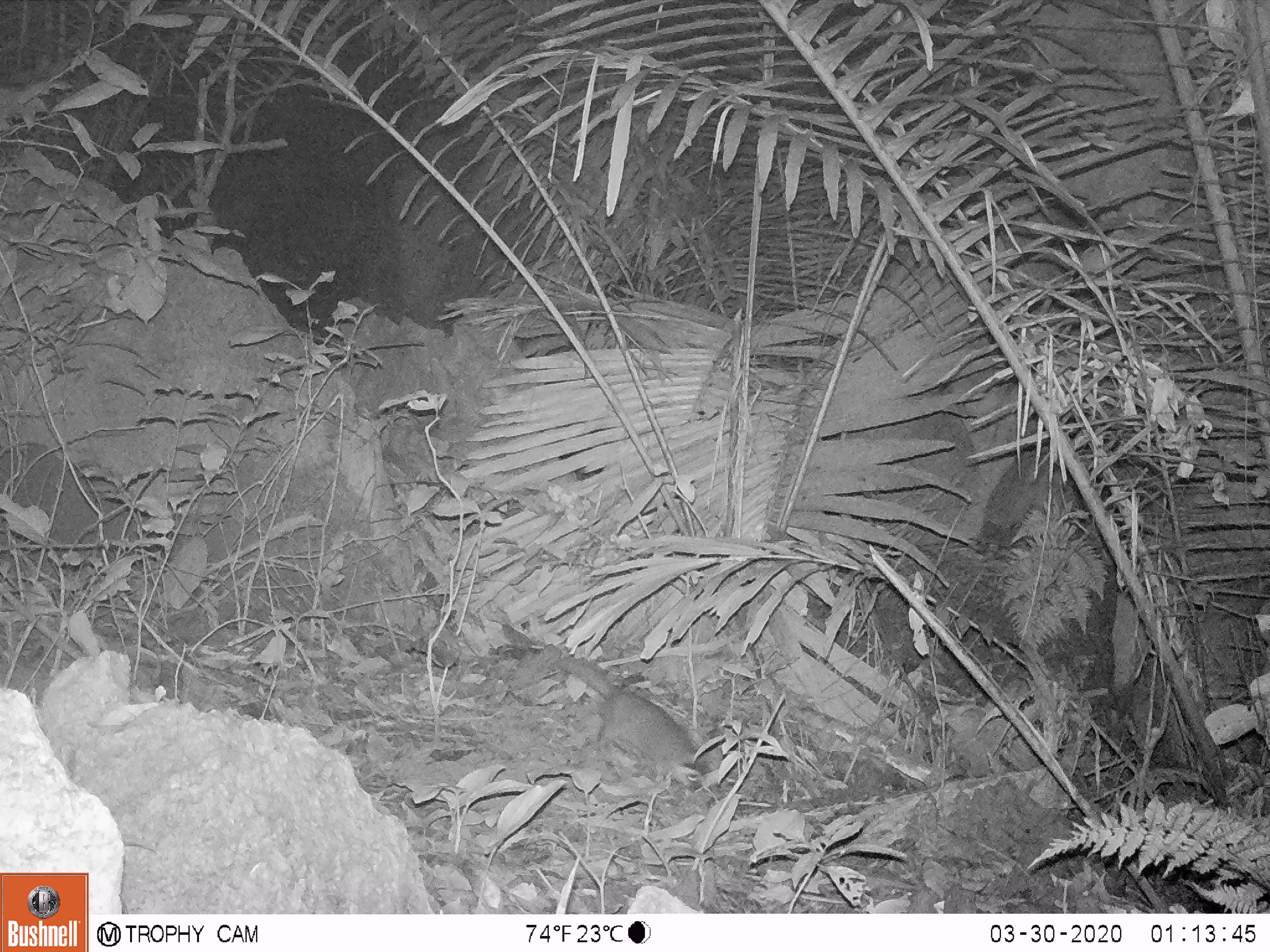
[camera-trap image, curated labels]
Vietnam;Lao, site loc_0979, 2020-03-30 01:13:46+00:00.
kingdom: Animalia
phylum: Chordata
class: Mammalia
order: Carnivora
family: Mustelidae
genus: Melogale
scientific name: Melogale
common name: ferret badger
Ferret badger (Melogale). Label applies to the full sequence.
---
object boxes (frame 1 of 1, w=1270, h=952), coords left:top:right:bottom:
ferret badger: 551:654:707:791